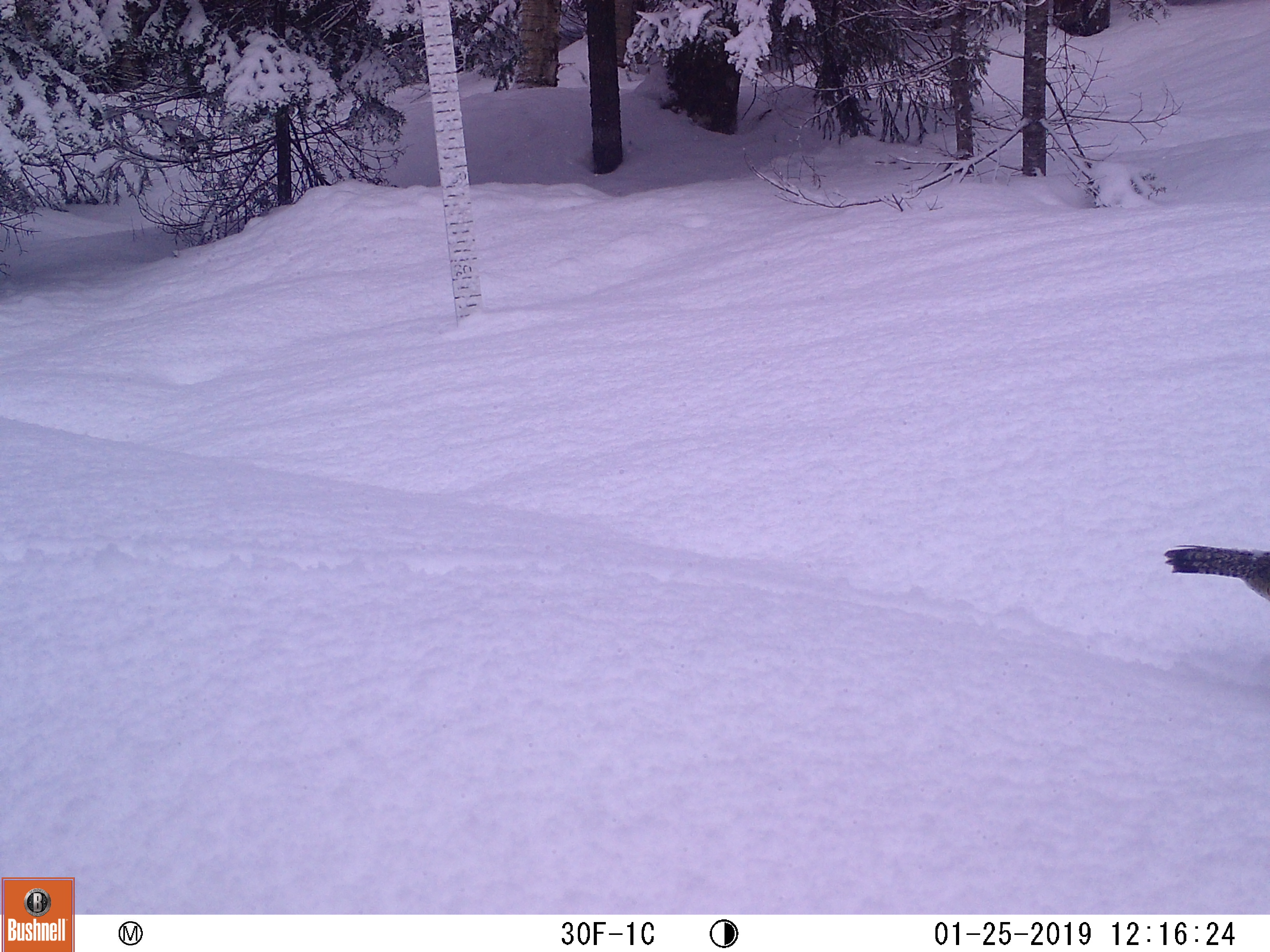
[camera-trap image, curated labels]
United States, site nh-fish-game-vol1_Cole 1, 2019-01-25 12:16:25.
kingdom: Animalia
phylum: Chordata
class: Aves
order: Galliformes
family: Phasianidae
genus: Bonasa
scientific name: Bonasa umbellus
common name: ruffed grouse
Ruffed grouse (Bonasa umbellus).